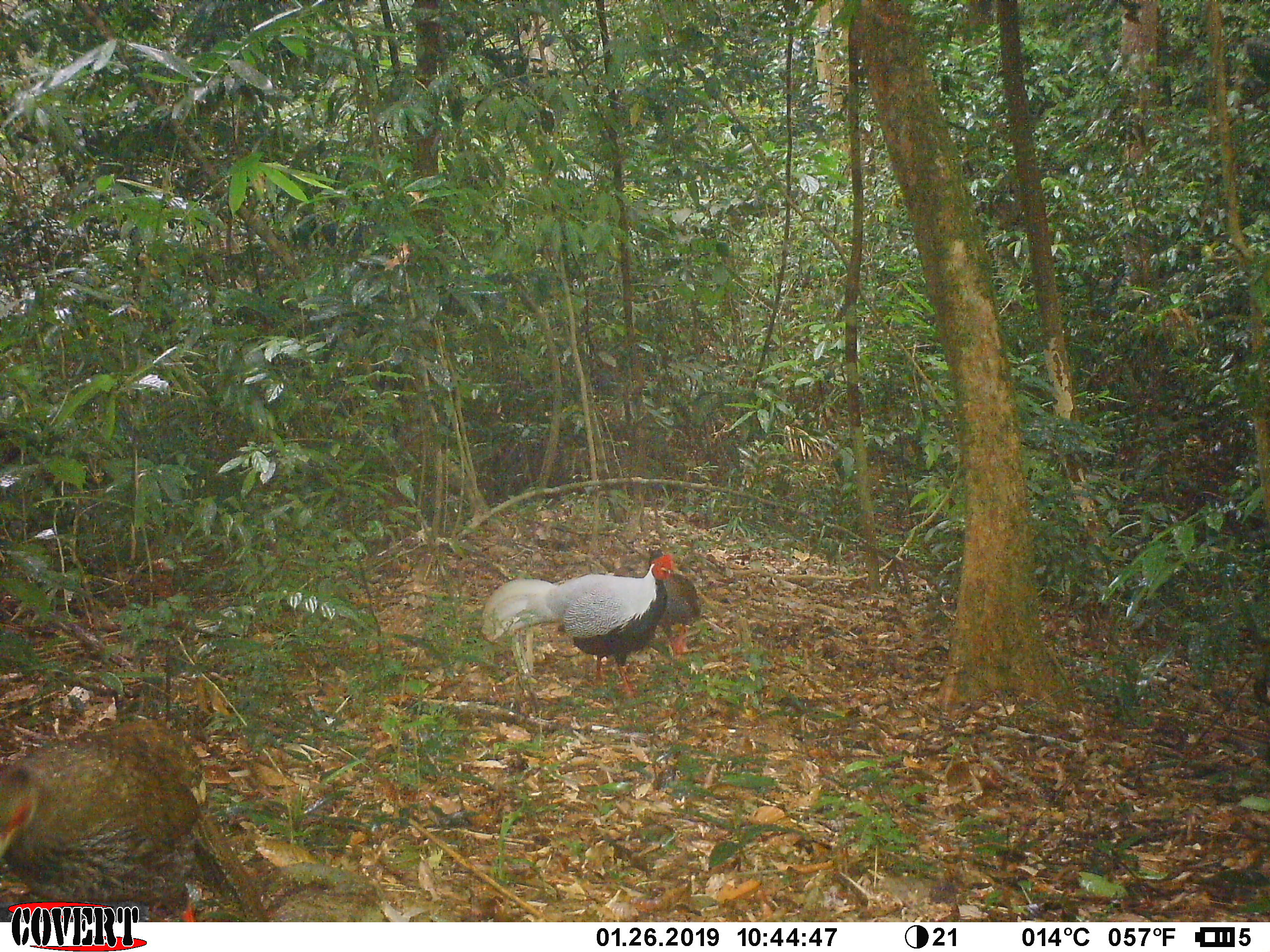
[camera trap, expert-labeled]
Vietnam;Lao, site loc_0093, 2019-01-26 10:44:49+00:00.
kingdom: Animalia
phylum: Chordata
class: Aves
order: Galliformes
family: Phasianidae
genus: Lophura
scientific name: Lophura nycthemera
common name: silver pheasant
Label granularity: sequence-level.